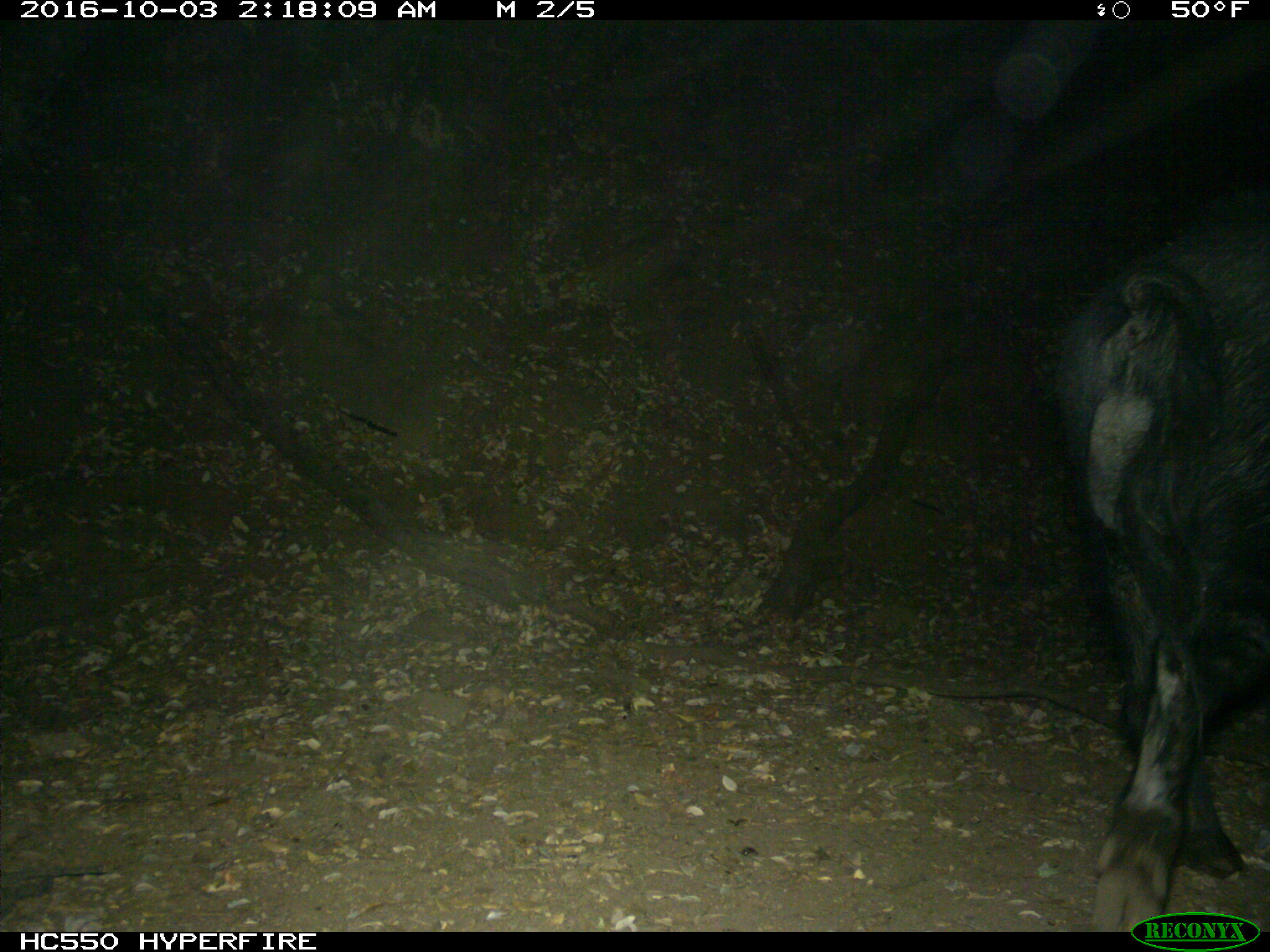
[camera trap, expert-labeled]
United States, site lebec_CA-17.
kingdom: Animalia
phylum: Chordata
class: Mammalia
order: Artiodactyla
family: Suidae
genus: Sus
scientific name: Sus scrofa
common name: wild boar